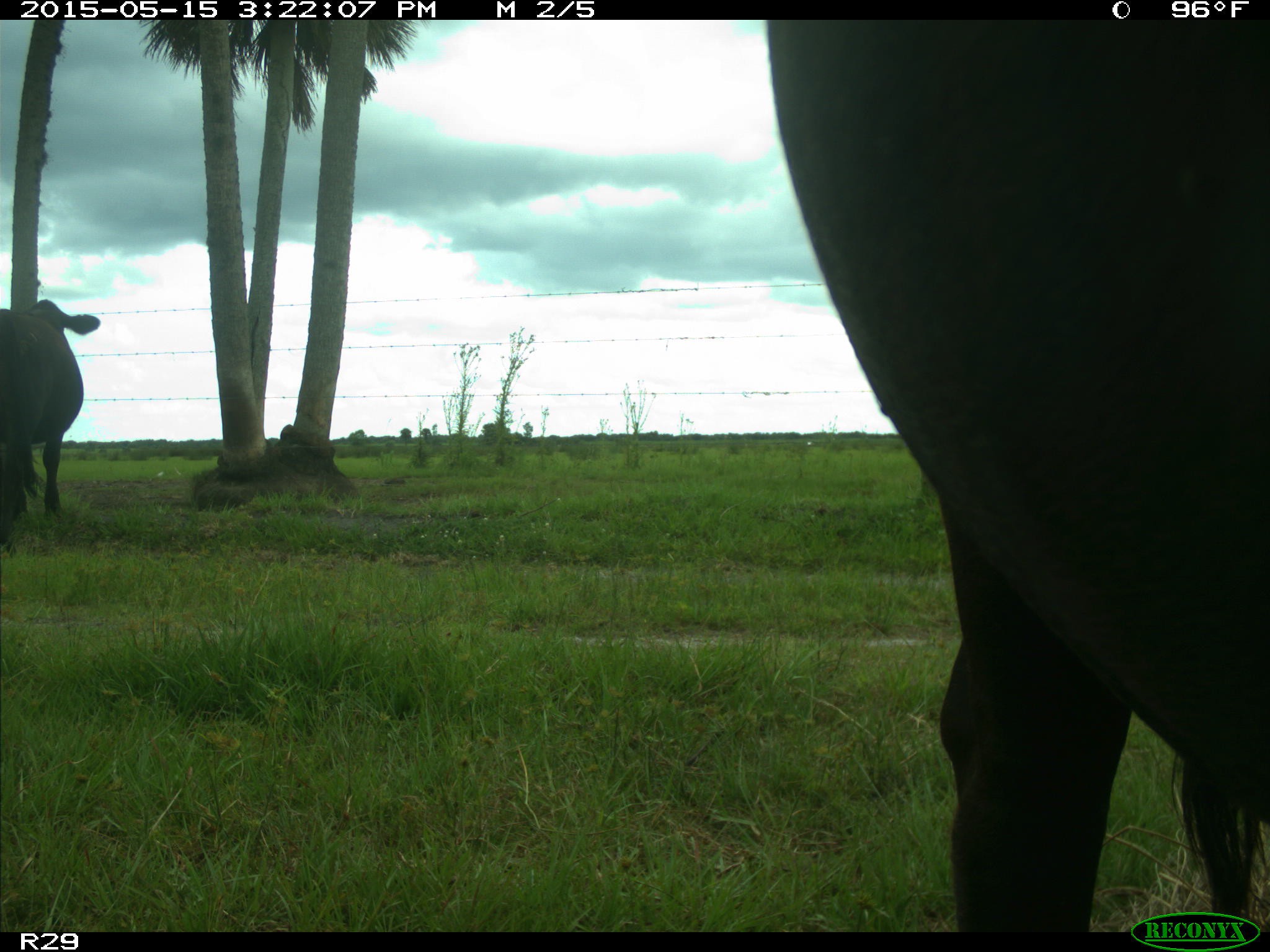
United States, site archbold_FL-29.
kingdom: Animalia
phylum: Chordata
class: Mammalia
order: Artiodactyla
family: Bovidae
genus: Bos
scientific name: Bos taurus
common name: domestic cow